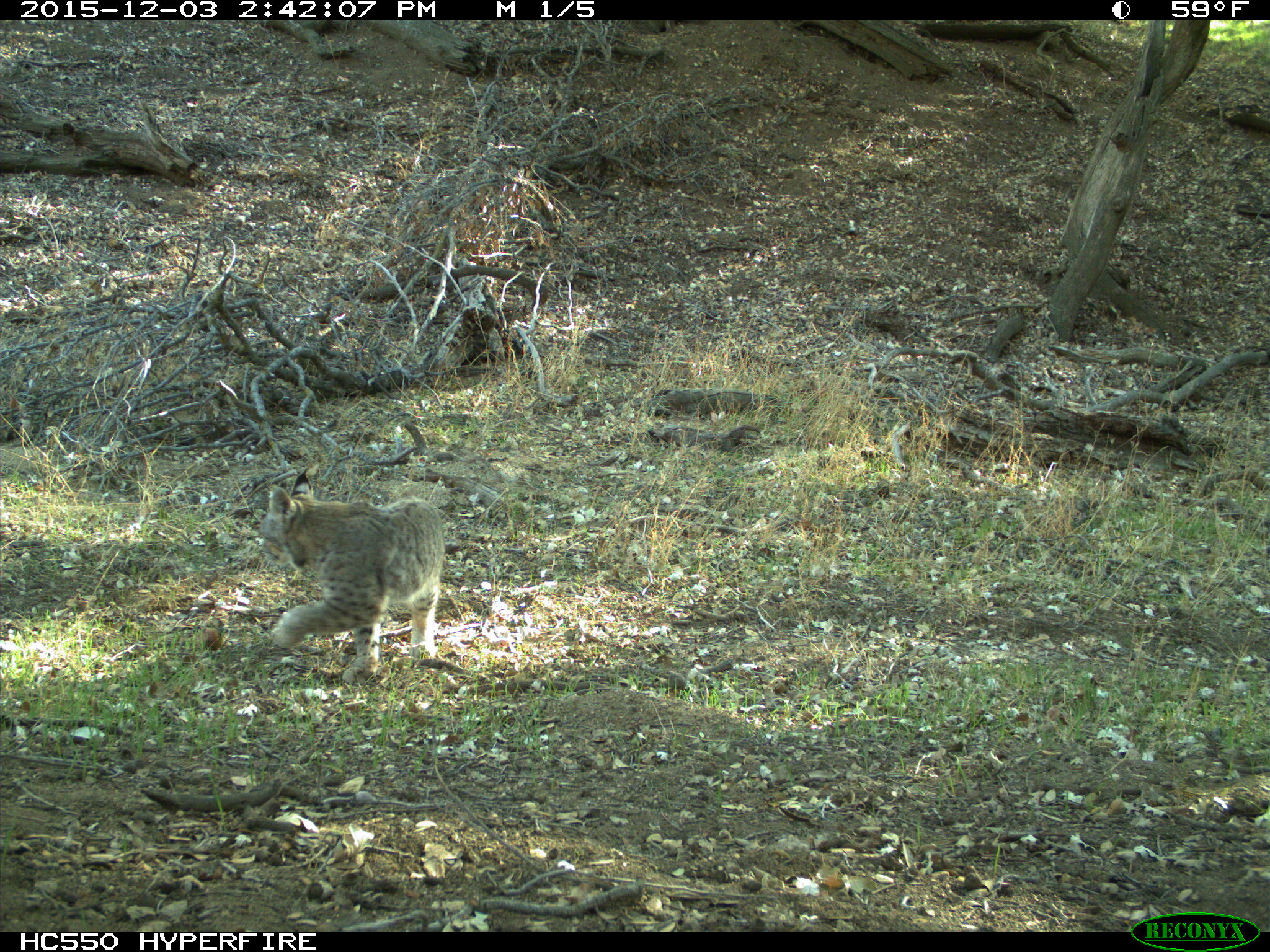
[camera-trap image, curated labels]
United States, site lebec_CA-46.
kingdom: Animalia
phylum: Chordata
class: Mammalia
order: Carnivora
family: Felidae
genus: Lynx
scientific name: Lynx rufus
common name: bobcat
Lynx rufus (bobcat).